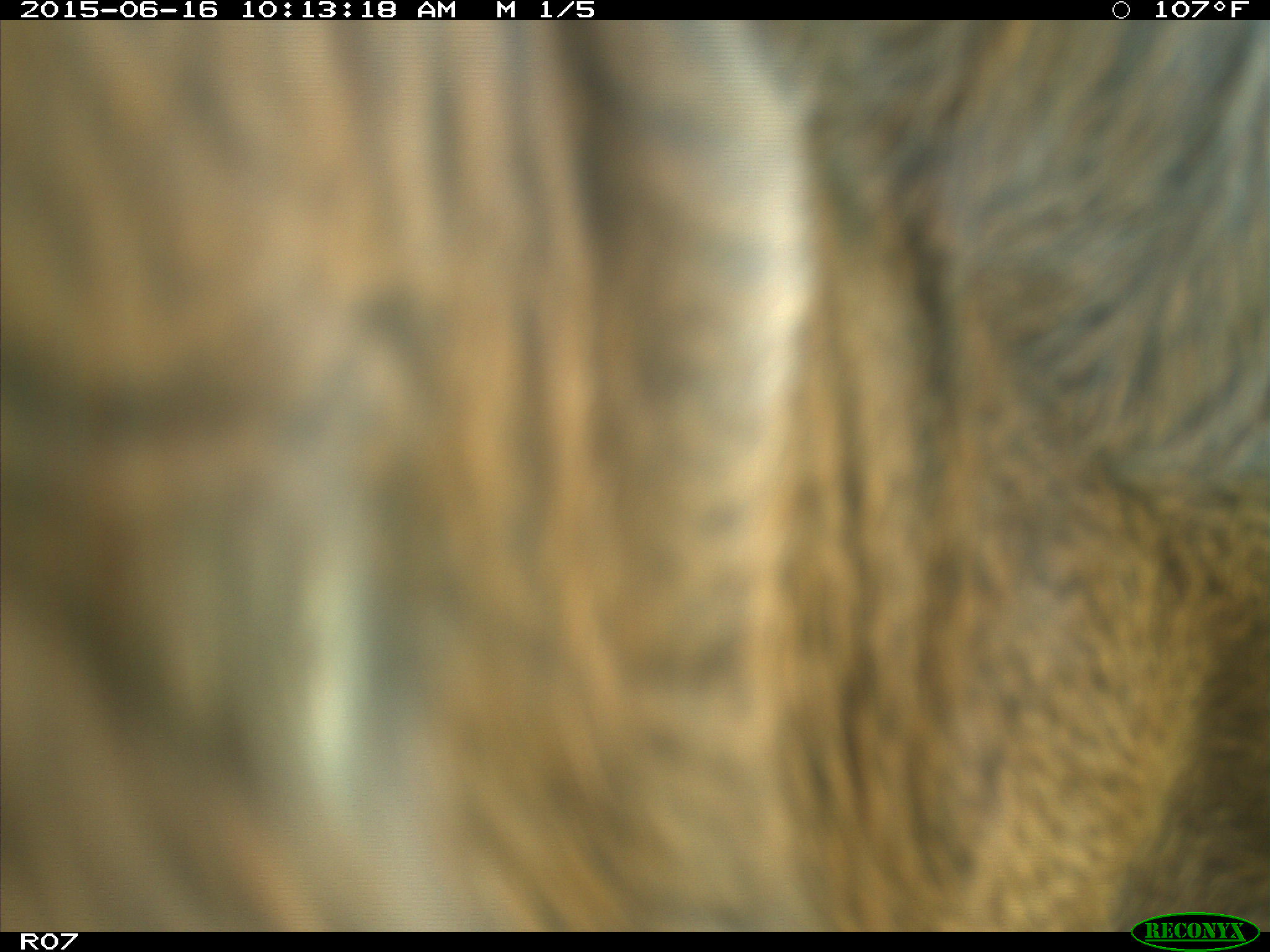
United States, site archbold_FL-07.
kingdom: Animalia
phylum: Chordata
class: Mammalia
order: Artiodactyla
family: Bovidae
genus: Bos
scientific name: Bos taurus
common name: domestic cow